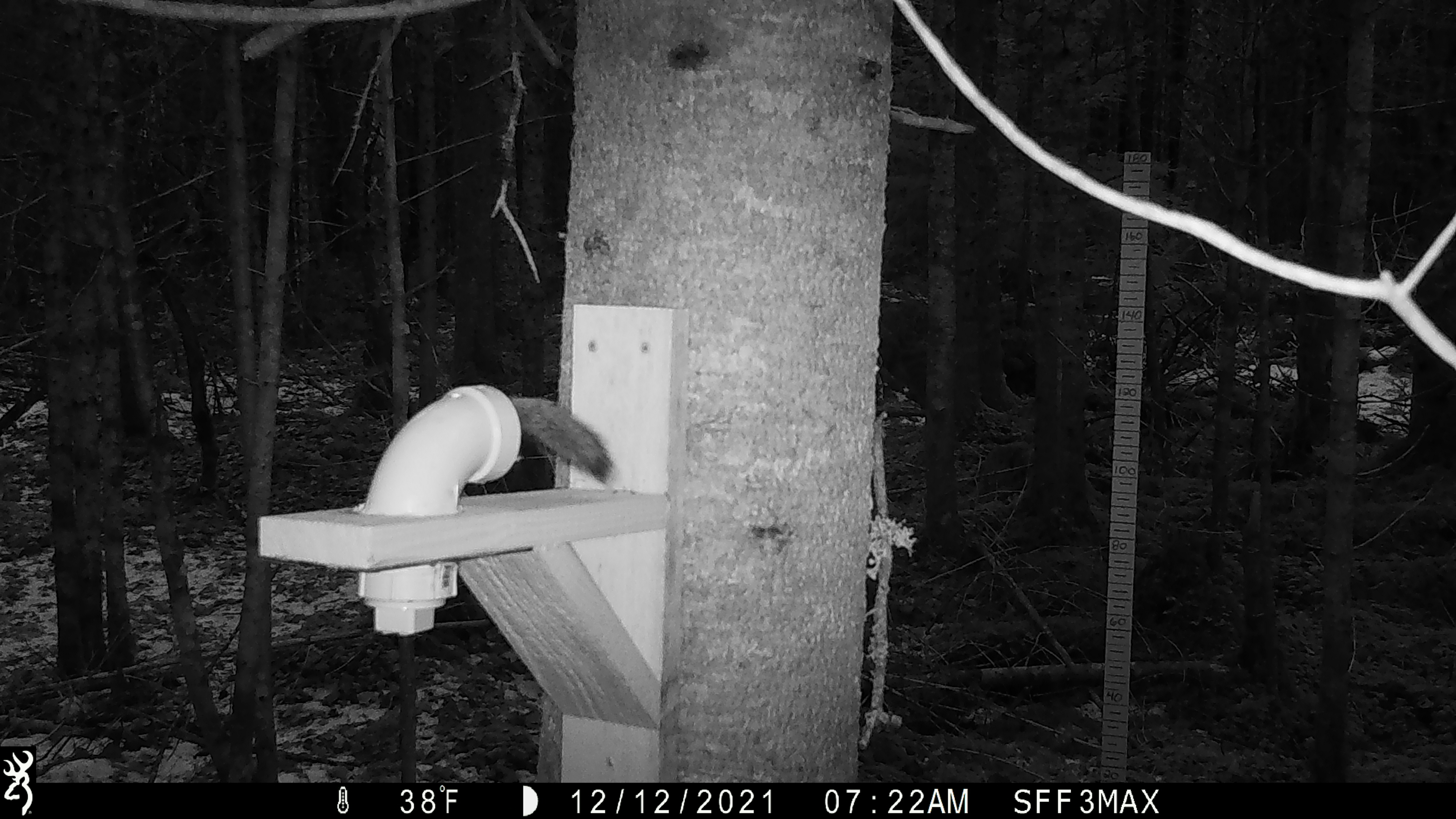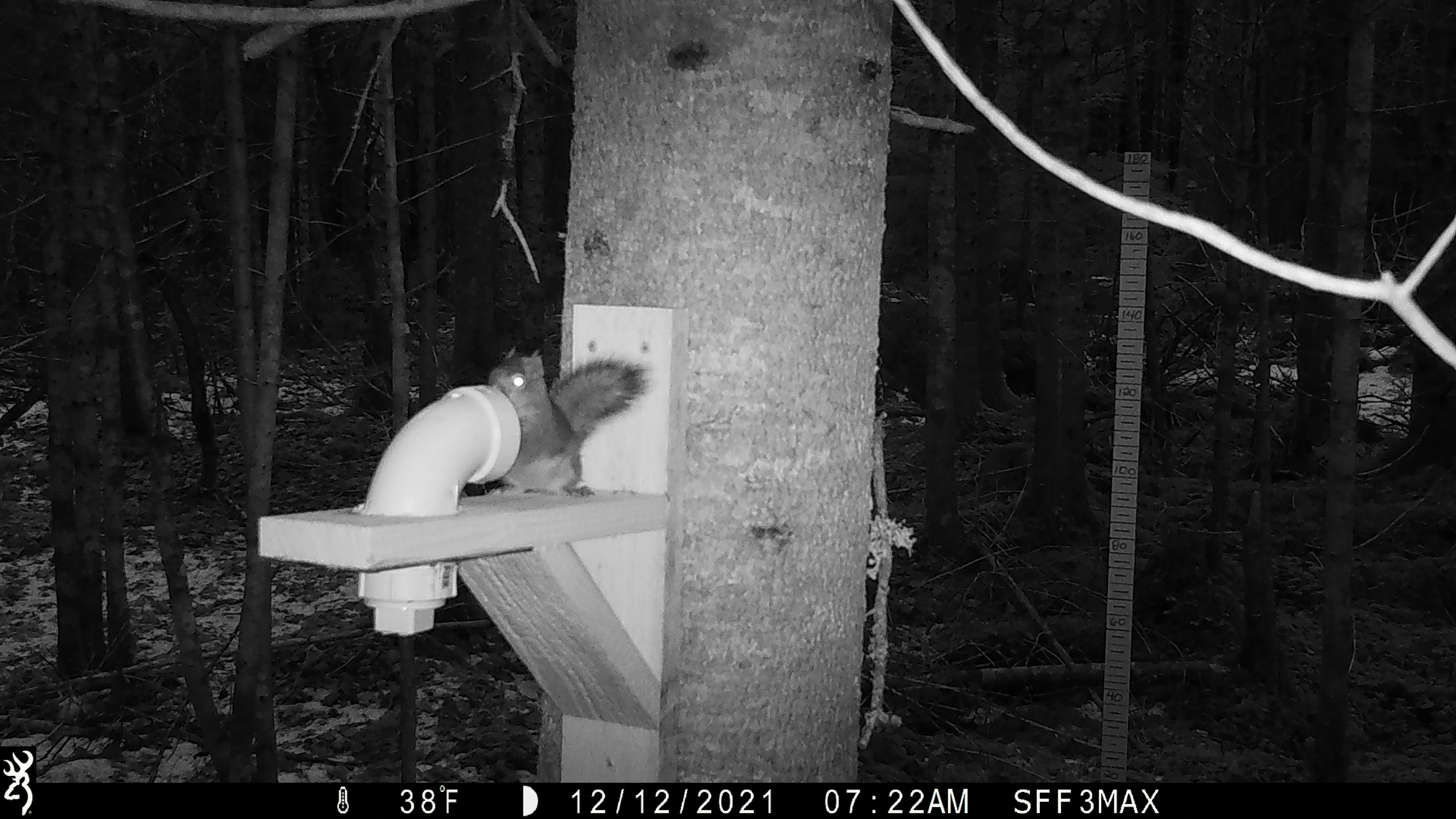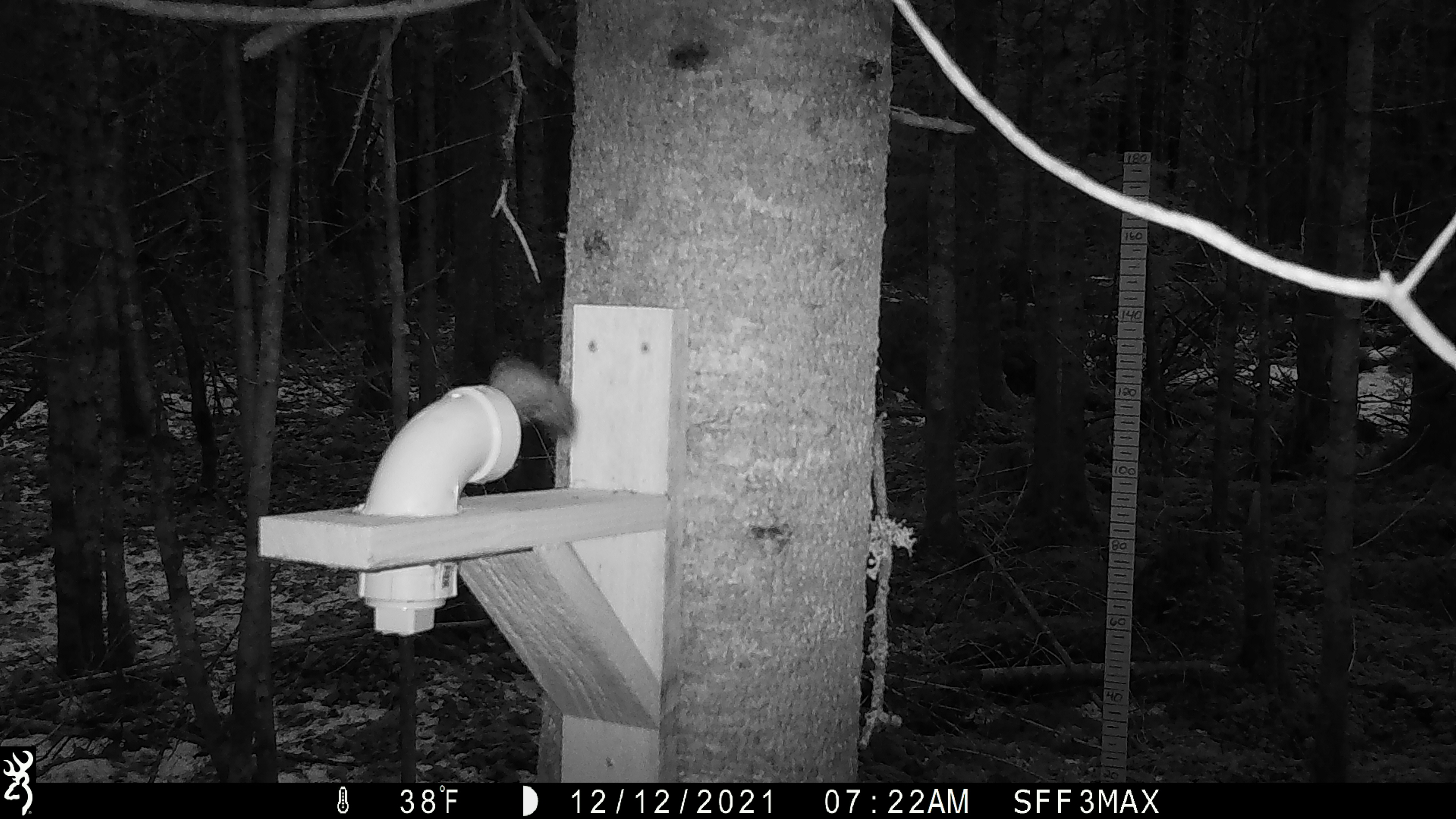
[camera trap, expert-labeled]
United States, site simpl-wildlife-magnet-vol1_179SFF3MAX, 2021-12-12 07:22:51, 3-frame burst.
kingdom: Animalia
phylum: Chordata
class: Mammalia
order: Rodentia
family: Sciuridae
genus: Tamiasciurus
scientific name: Tamiasciurus hudsonicus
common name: red squirrel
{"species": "red squirrel (Tamiasciurus hudsonicus)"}